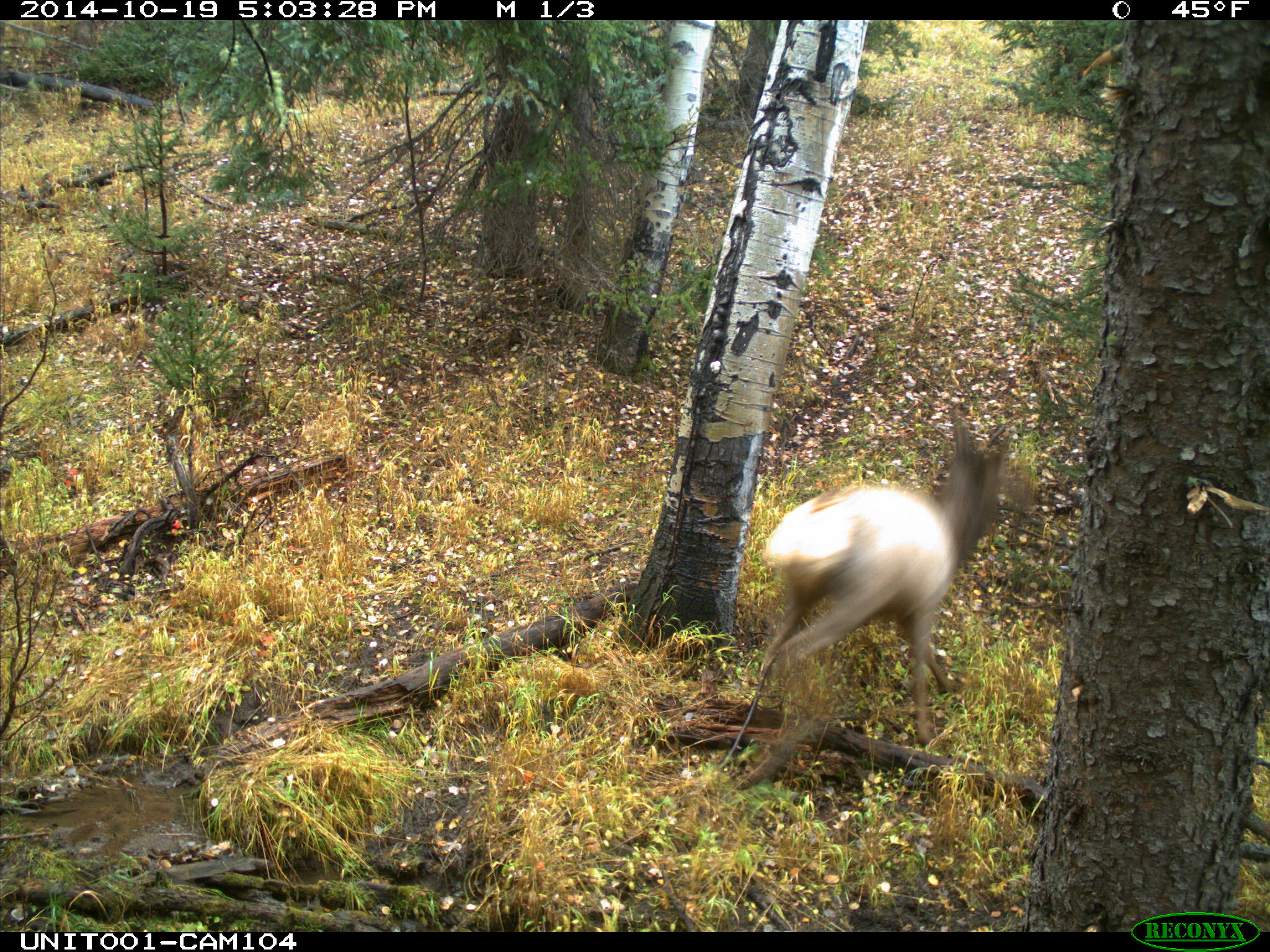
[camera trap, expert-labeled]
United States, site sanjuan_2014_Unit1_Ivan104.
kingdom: Animalia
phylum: Chordata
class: Mammalia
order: Artiodactyla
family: Cervidae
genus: Cervus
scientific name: Cervus elaphus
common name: red deer